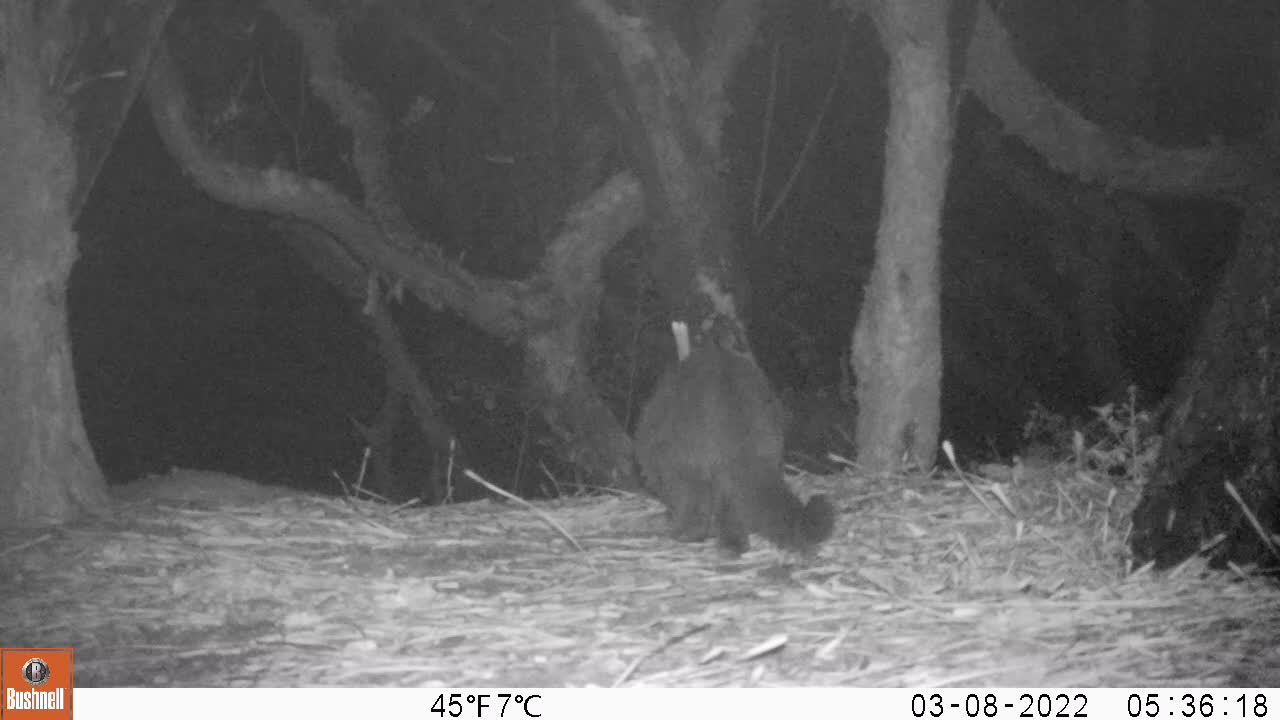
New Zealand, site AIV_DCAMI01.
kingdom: Animalia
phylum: Chordata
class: Mammalia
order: Carnivora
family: Felidae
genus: Felis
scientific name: Felis catus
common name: domestic cat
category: cat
Cat (domestic cat) (Felis catus).